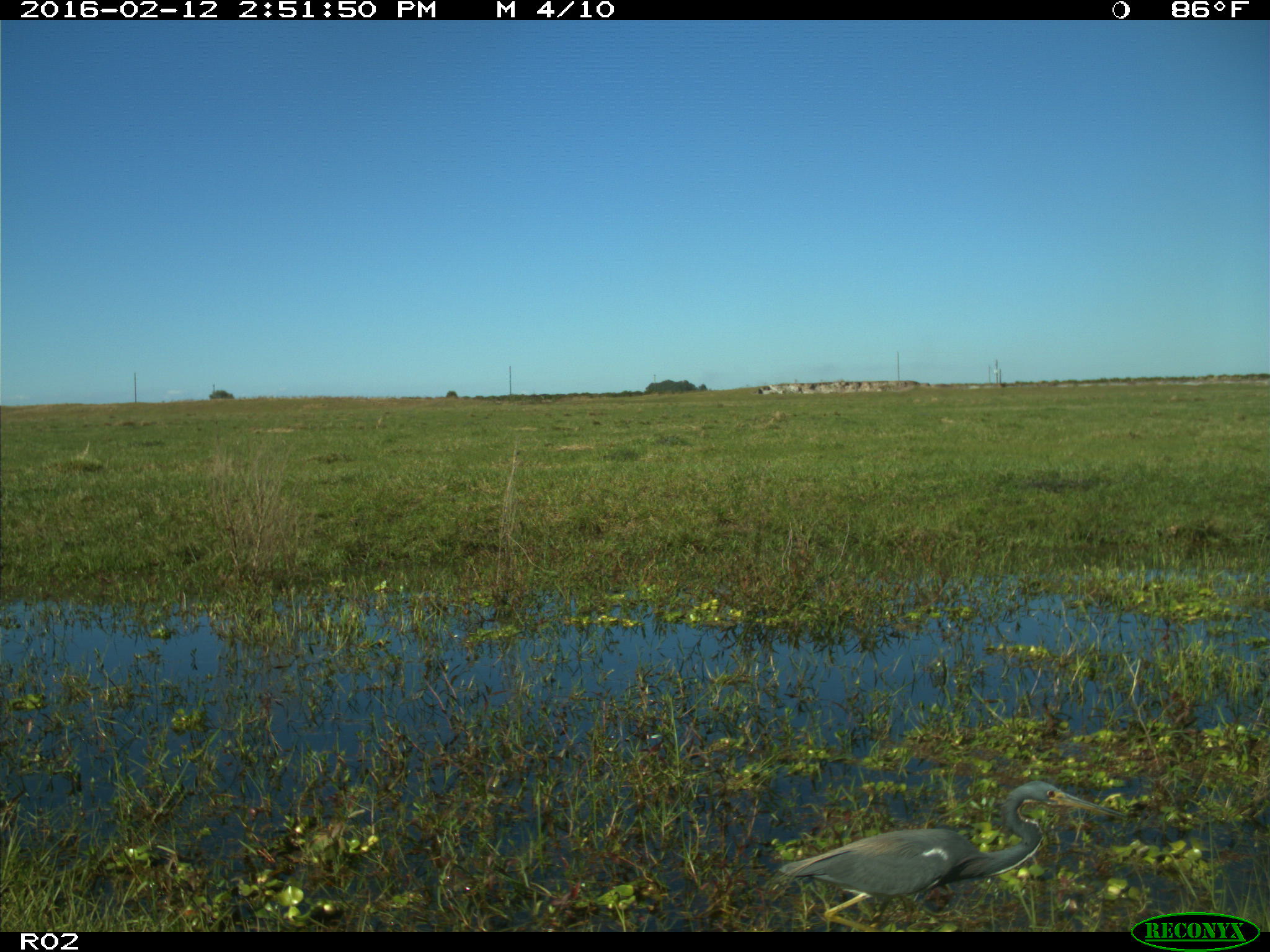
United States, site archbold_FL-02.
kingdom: Animalia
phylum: Chordata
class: Aves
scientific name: Aves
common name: birds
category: unidentified bird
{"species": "unidentified bird (birds) (Aves)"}